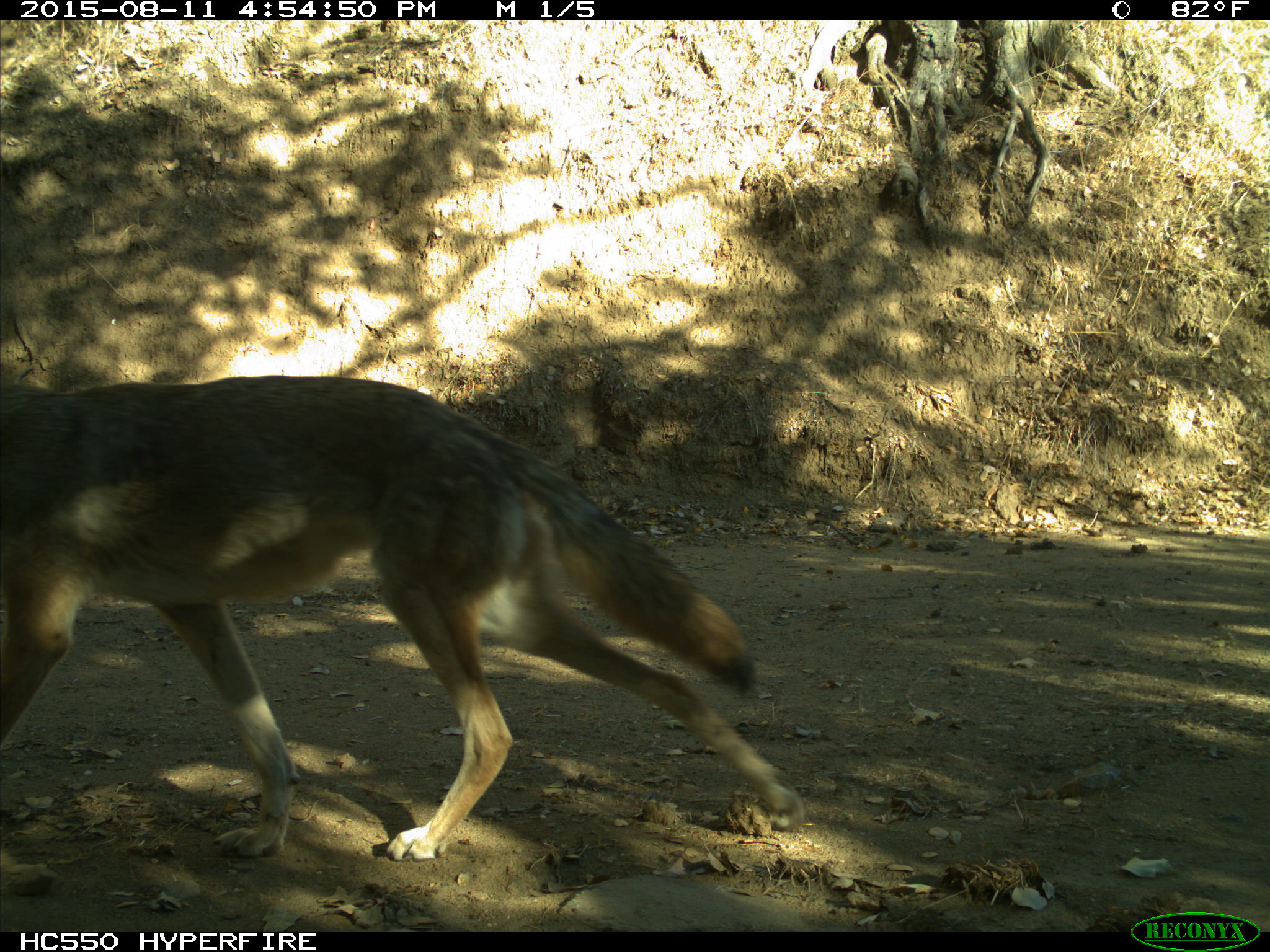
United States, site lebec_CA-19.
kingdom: Animalia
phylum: Chordata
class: Mammalia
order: Carnivora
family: Canidae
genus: Canis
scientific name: Canis latrans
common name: coyote